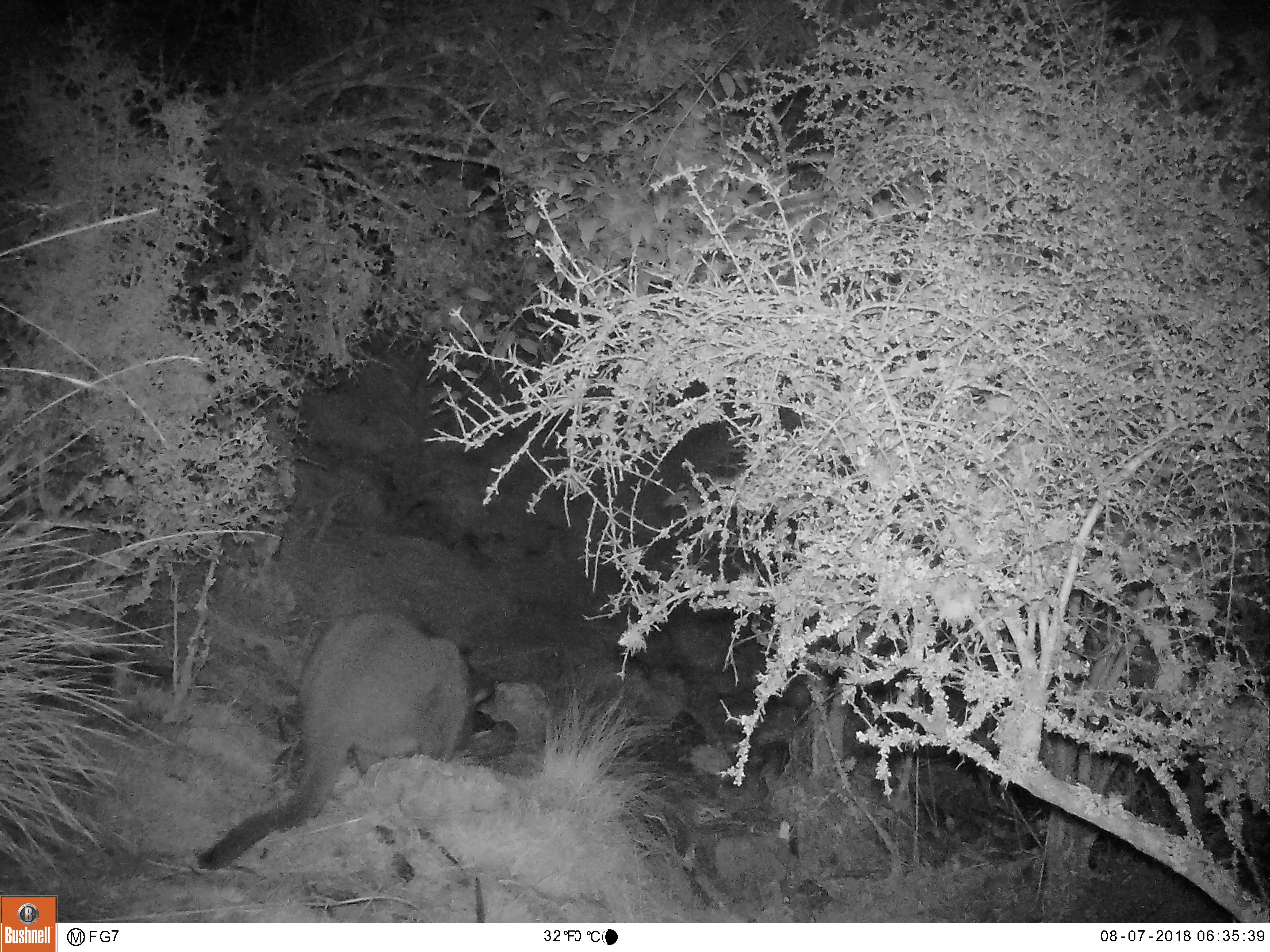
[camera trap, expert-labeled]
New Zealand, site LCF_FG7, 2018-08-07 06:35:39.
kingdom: Animalia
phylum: Chordata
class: Mammalia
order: Diprotodontia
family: Macropodidae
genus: Notamacropus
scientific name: Notamacropus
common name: wallaby